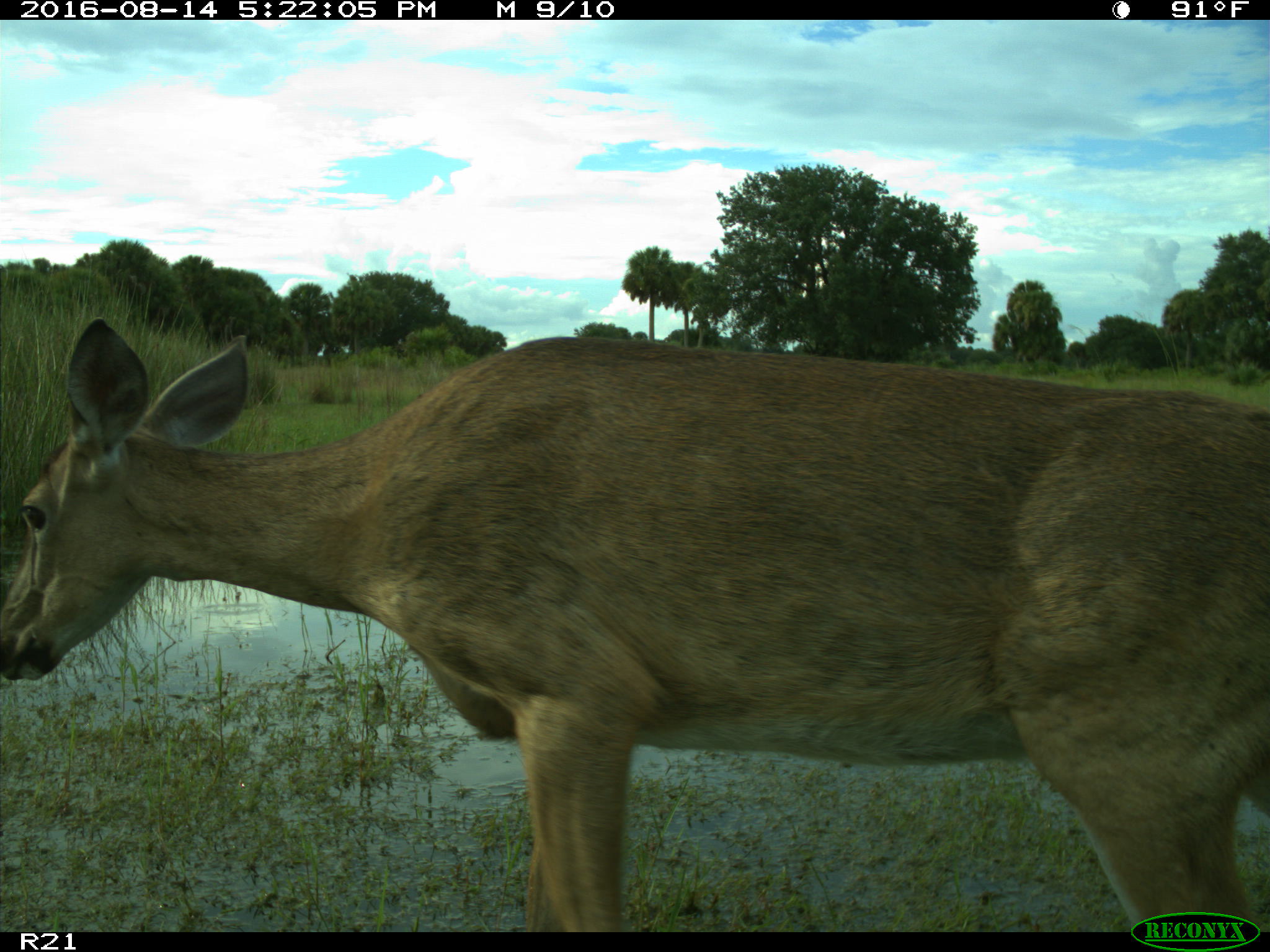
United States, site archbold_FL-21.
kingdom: Animalia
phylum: Chordata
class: Mammalia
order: Artiodactyla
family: Cervidae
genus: Odocoileus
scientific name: Odocoileus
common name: deer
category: unidentified deer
Unidentified deer (deer) (Odocoileus).